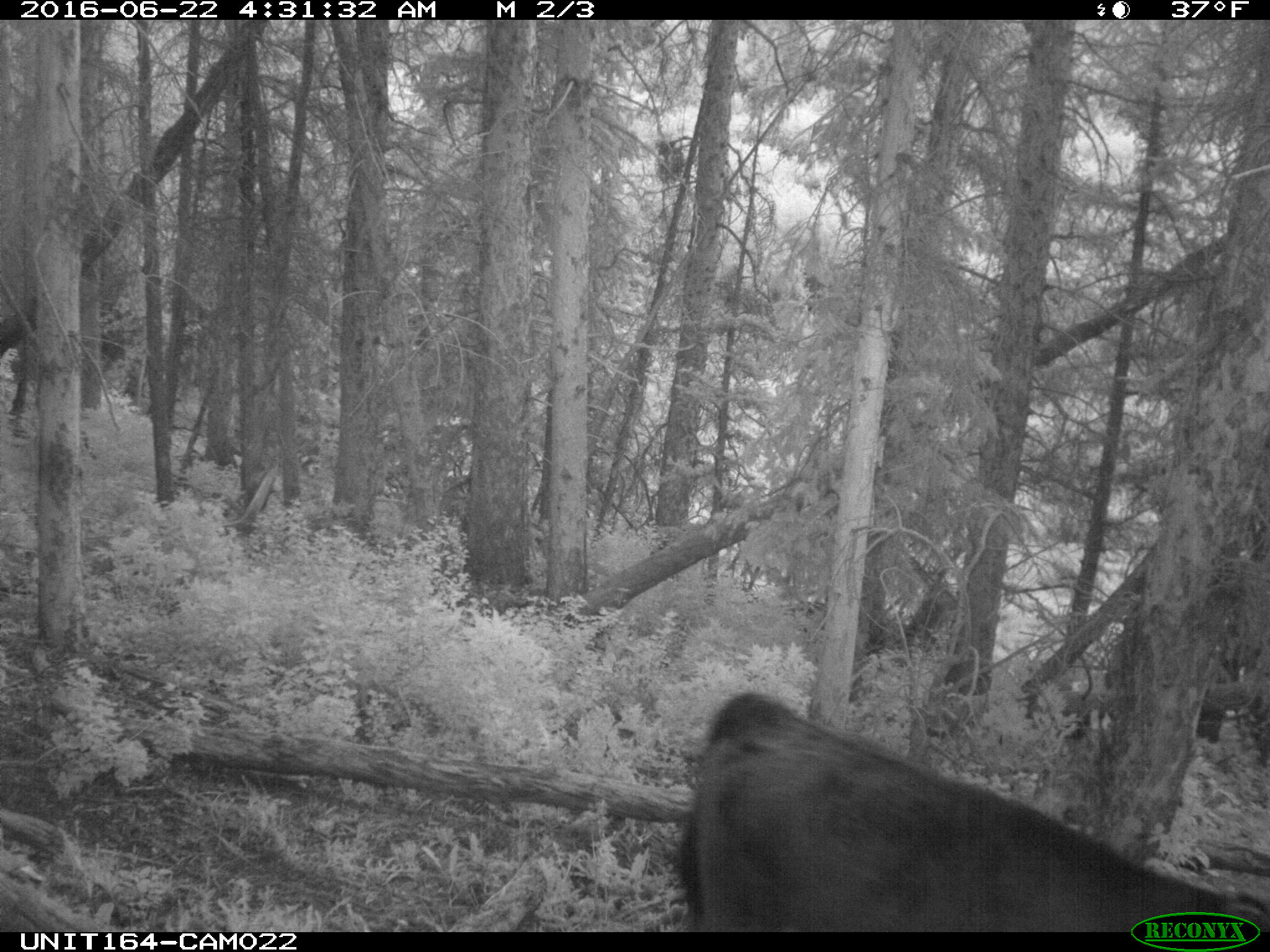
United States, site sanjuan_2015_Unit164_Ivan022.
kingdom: Animalia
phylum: Chordata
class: Mammalia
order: Artiodactyla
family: Bovidae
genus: Bos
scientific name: Bos taurus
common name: domestic cow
Bos taurus (domestic cow).